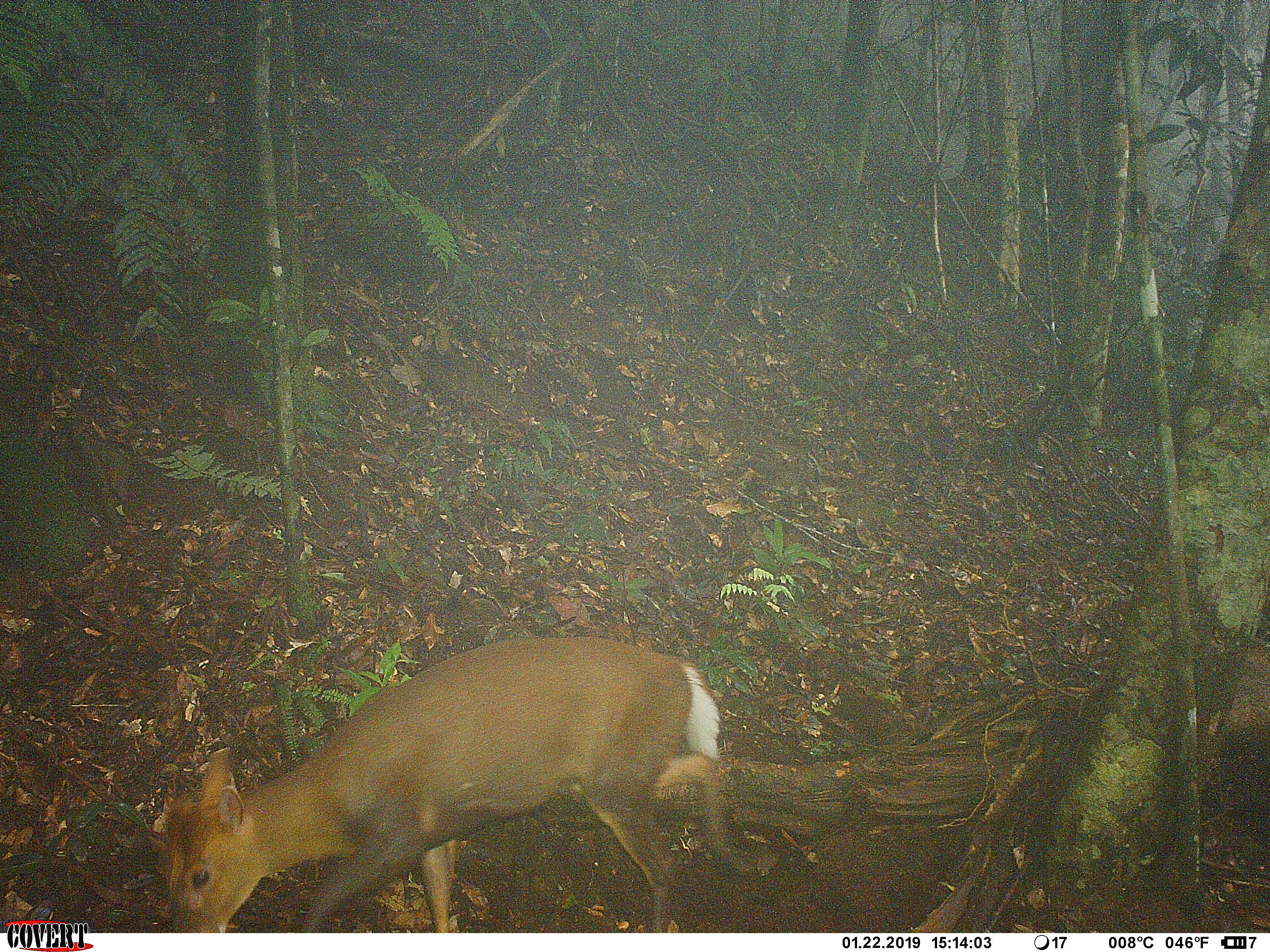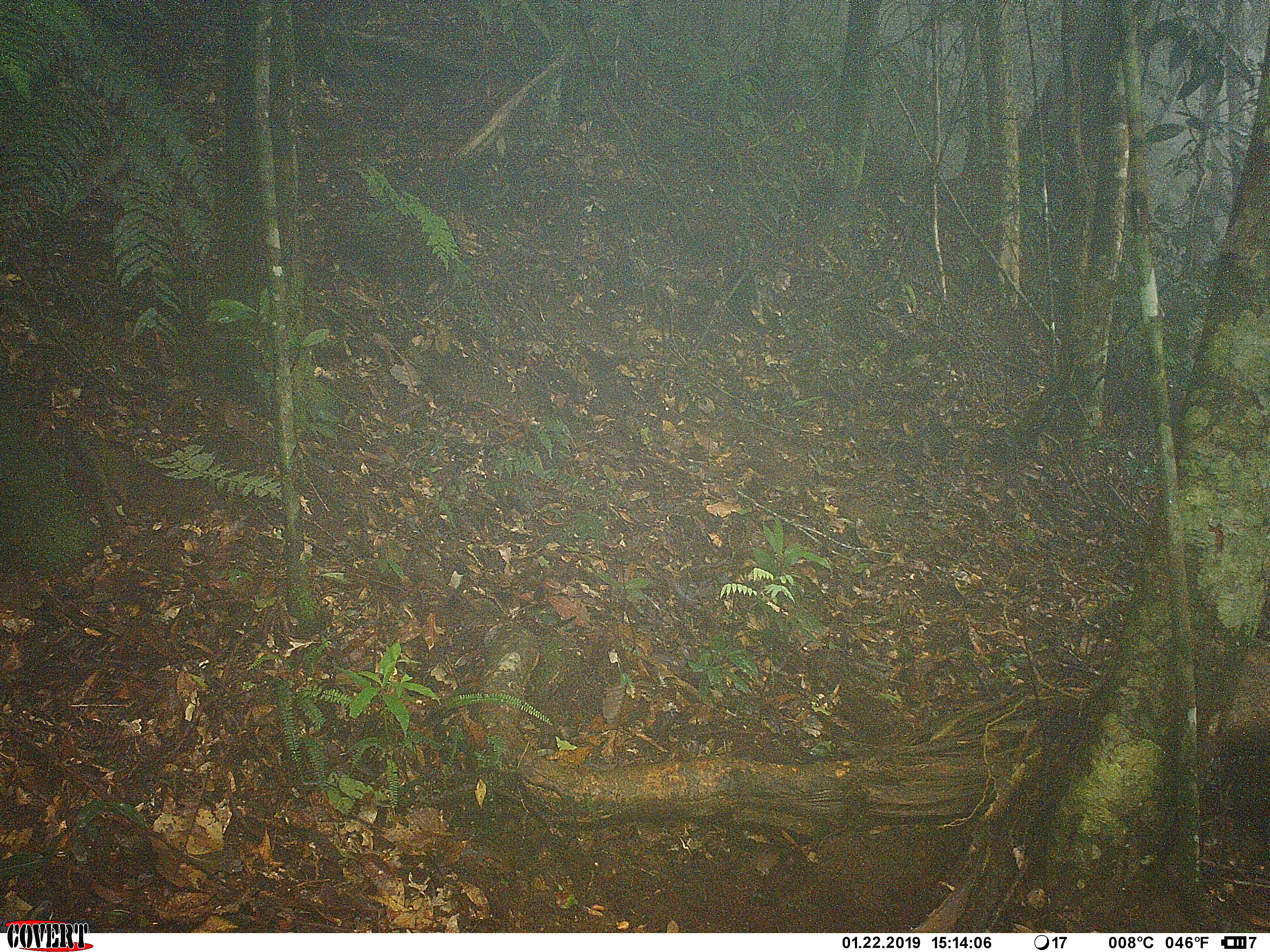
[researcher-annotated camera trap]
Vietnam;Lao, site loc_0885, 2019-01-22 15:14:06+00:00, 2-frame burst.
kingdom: Animalia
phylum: Chordata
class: Mammalia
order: Artiodactyla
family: Cervidae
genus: Muntiacus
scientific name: Muntiacus rooseveltorum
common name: roosevelt's muntjac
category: roosevelts muntjac group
Roosevelts muntjac group (roosevelt's muntjac) (Muntiacus rooseveltorum). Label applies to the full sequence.